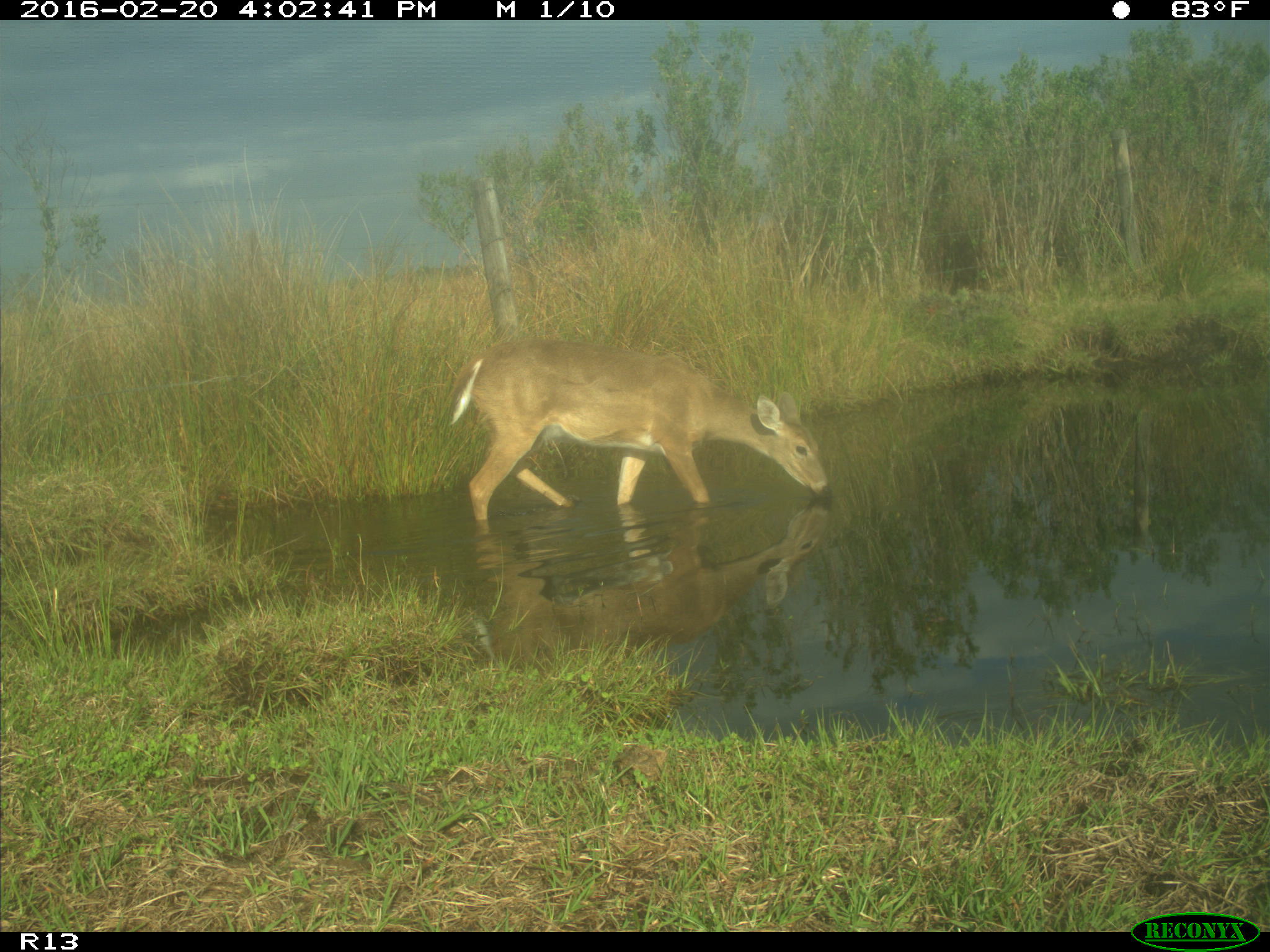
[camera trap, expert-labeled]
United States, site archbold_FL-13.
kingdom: Animalia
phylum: Chordata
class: Mammalia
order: Artiodactyla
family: Cervidae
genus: Odocoileus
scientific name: Odocoileus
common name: deer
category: unidentified deer